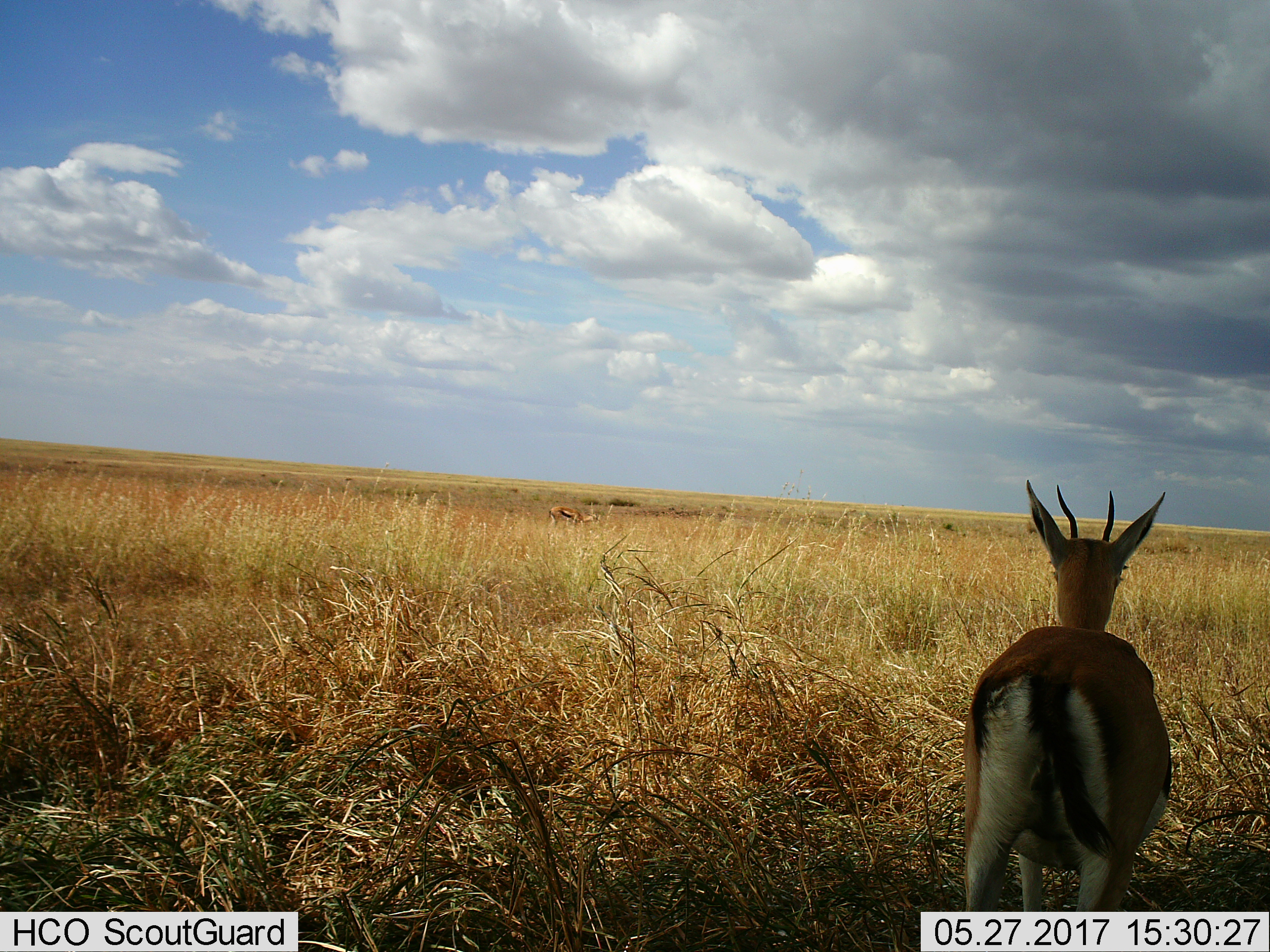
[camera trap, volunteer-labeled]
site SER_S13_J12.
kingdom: Animalia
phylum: Chordata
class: Mammalia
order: Artiodactyla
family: Bovidae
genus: Eudorcas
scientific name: Eudorcas thomsonii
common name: thomson's gazelle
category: gazellethomsons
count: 2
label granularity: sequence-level